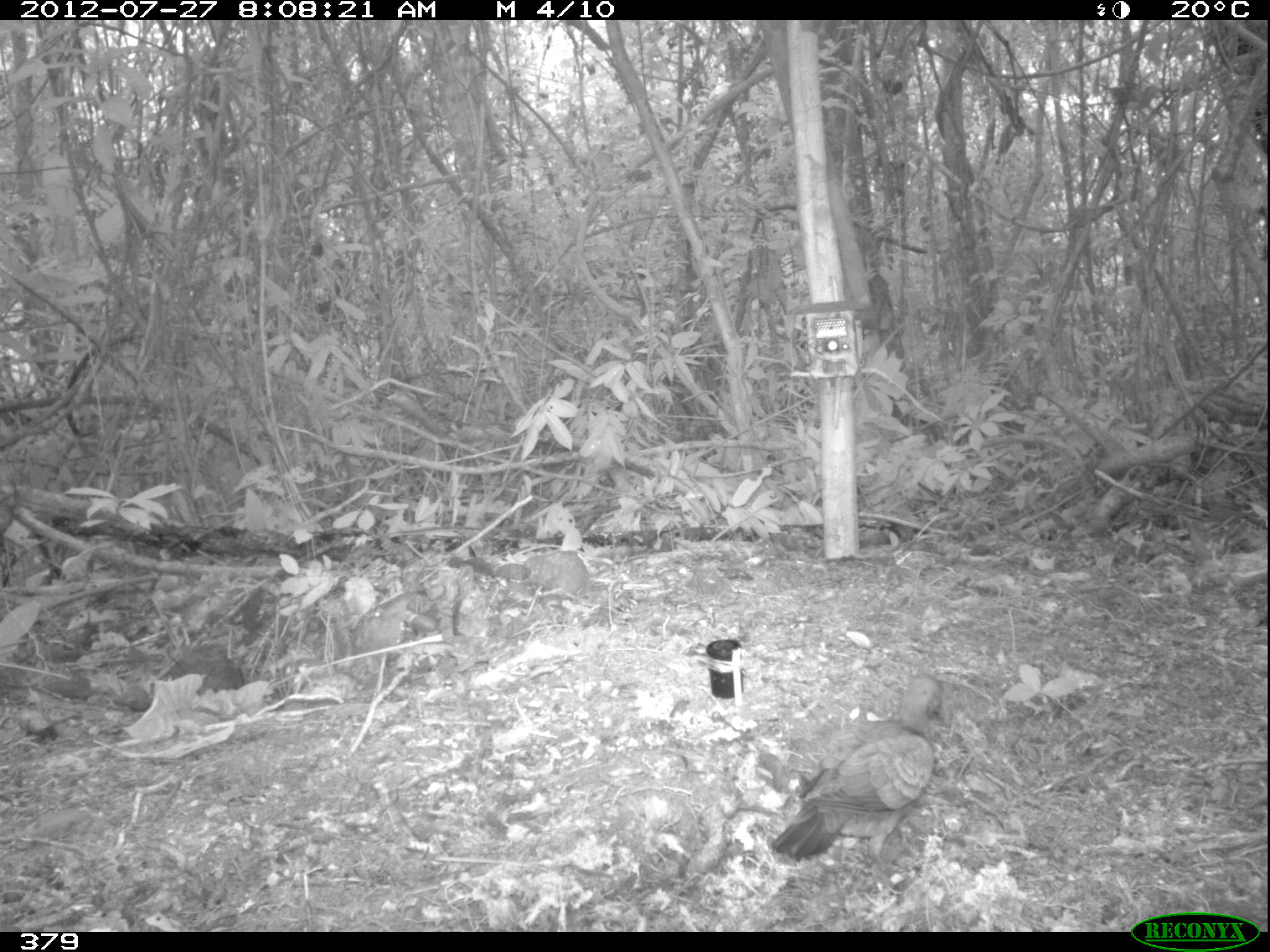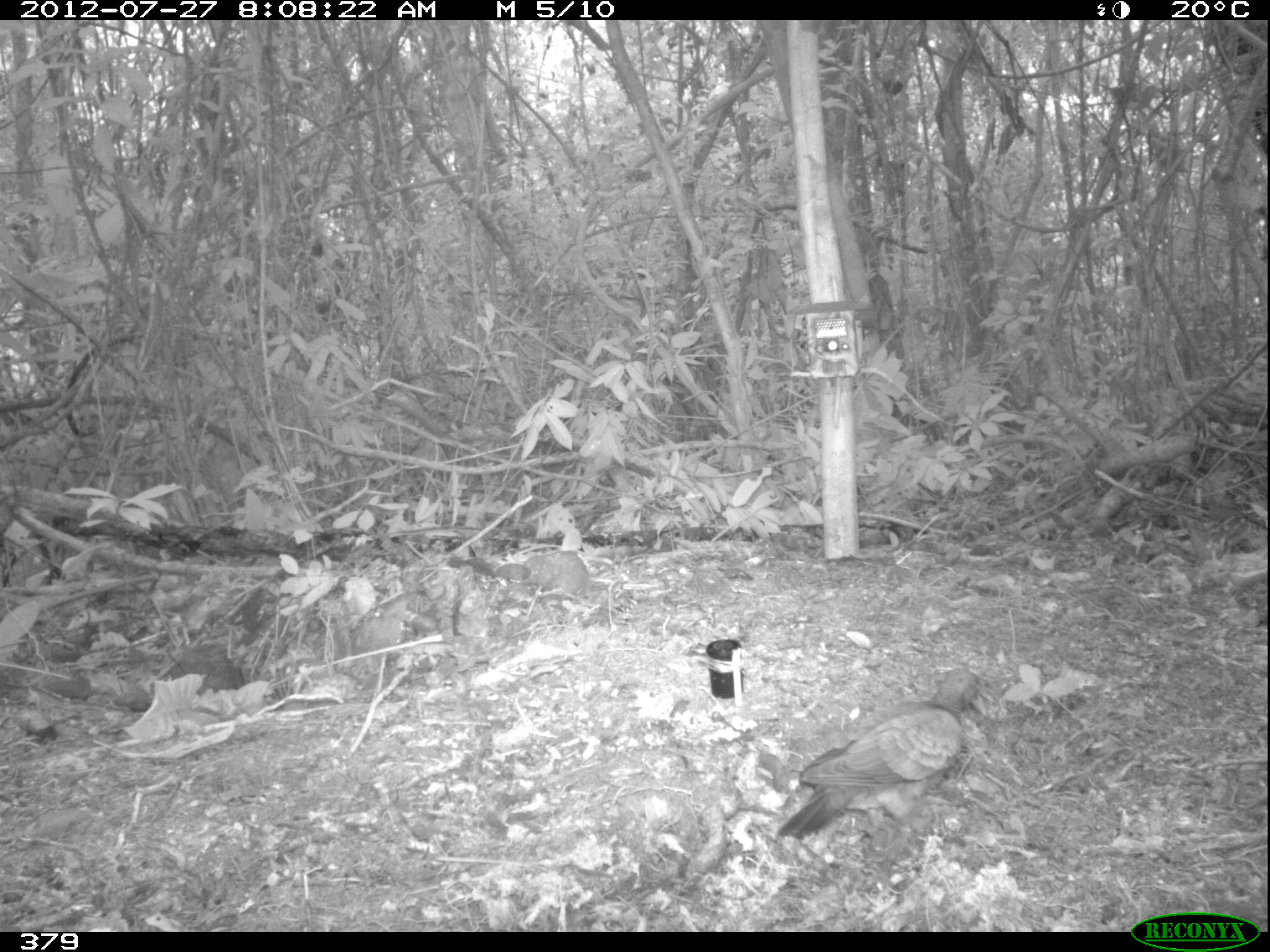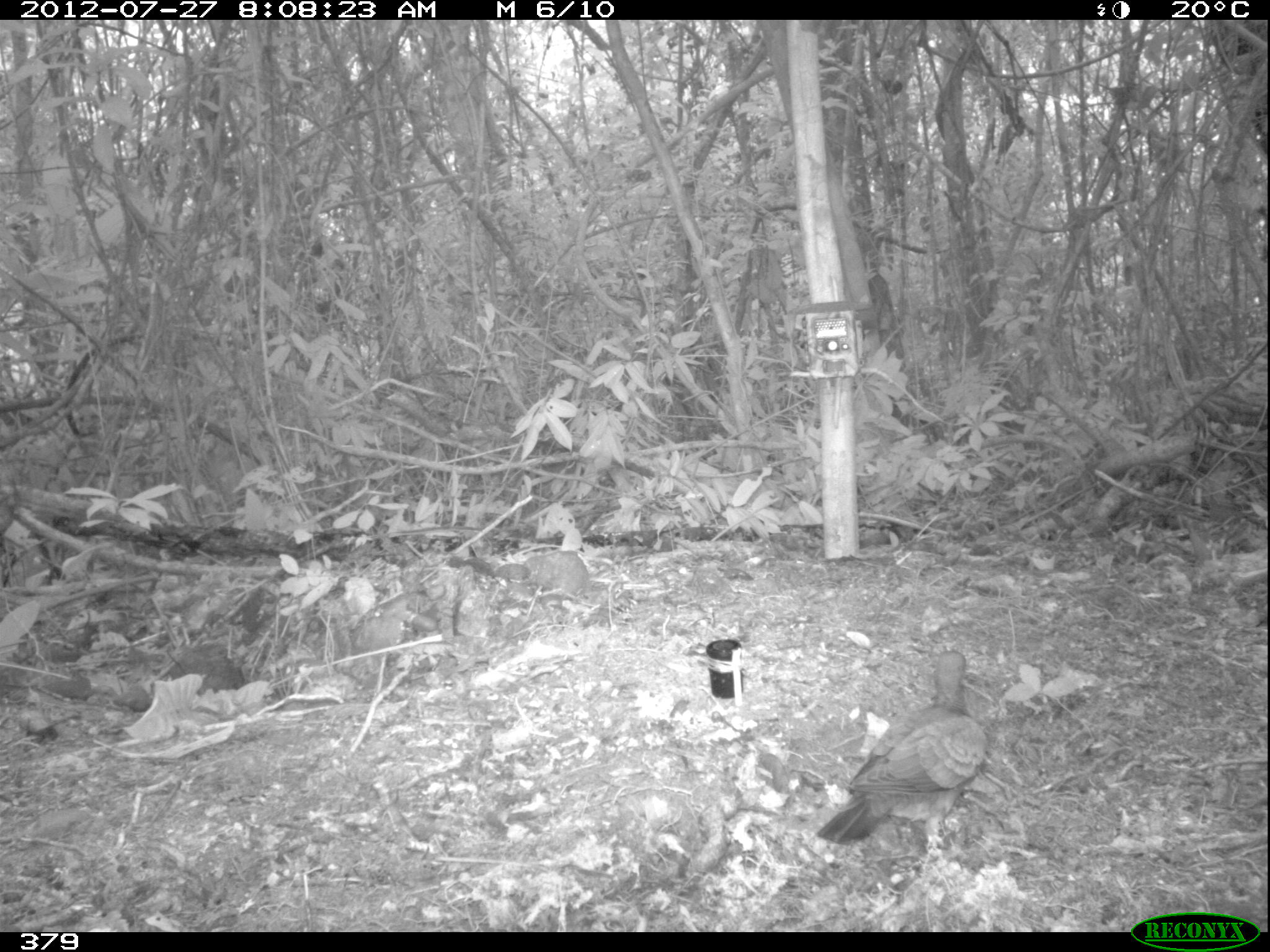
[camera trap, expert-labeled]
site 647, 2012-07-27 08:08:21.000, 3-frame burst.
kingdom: Animalia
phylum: Chordata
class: Aves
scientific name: Aves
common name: bird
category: unknown bird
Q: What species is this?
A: Unknown bird (bird) (Aves).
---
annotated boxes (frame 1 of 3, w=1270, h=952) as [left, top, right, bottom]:
unknown bird: [768, 671, 941, 873]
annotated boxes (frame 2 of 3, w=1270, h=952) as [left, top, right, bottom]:
unknown bird: [774, 666, 987, 842]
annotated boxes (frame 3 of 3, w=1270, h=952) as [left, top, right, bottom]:
unknown bird: [814, 650, 987, 852]